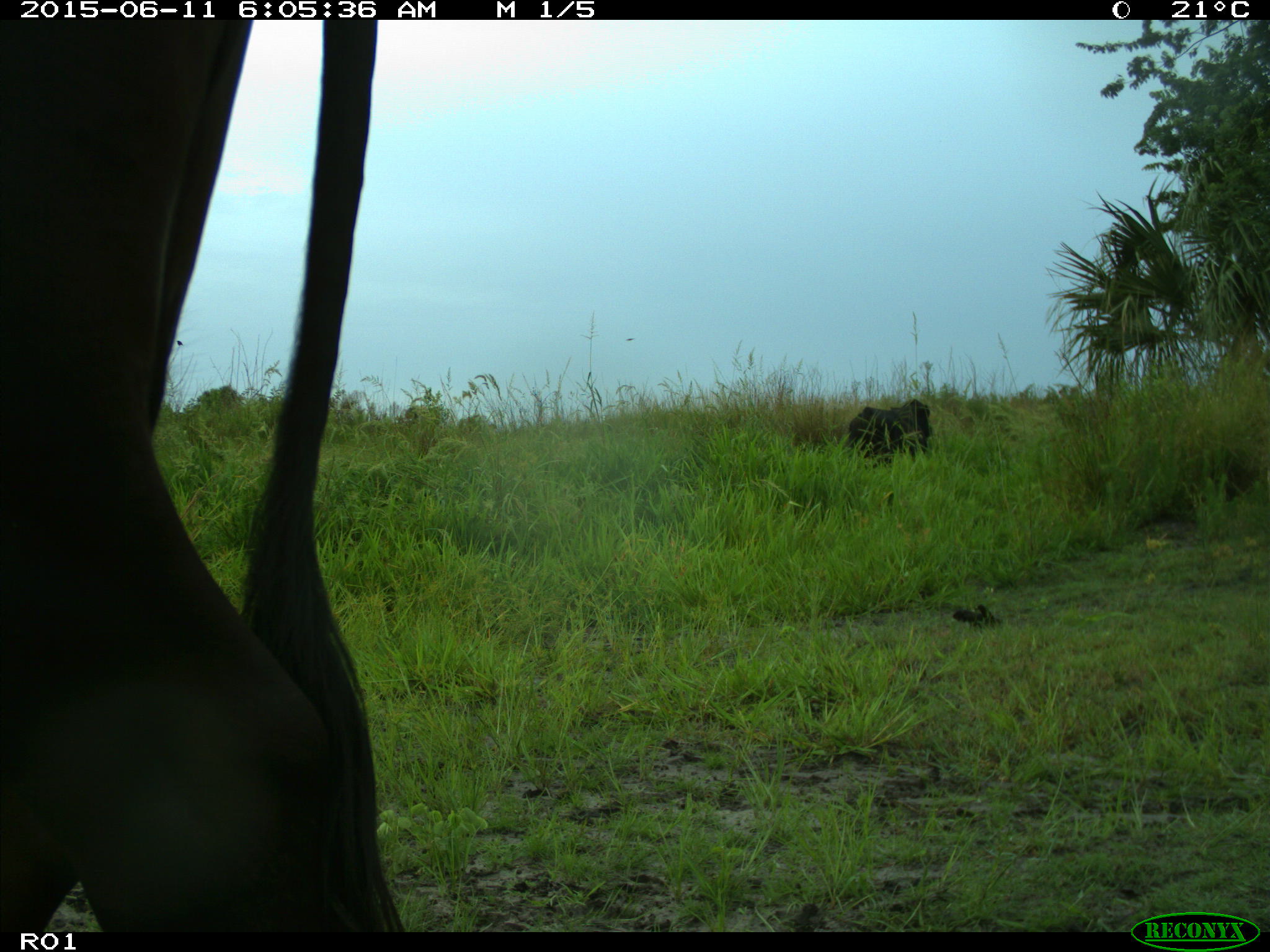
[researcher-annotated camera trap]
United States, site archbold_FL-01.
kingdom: Animalia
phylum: Chordata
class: Mammalia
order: Artiodactyla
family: Bovidae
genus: Bos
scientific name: Bos taurus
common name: domestic cow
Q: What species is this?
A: Bos taurus (domestic cow).